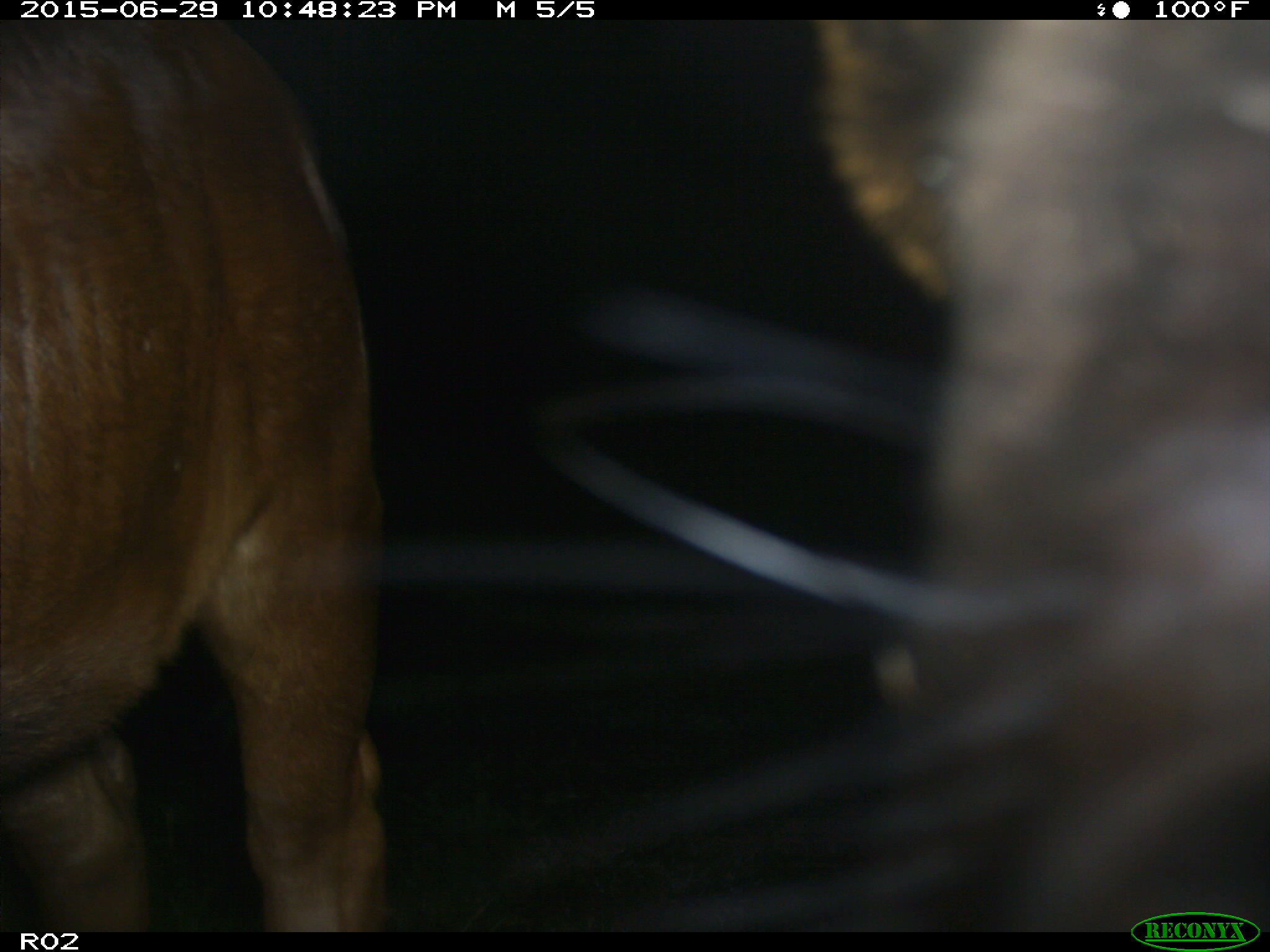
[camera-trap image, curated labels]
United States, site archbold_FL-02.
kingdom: Animalia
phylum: Chordata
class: Mammalia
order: Artiodactyla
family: Bovidae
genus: Bos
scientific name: Bos taurus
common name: domestic cow